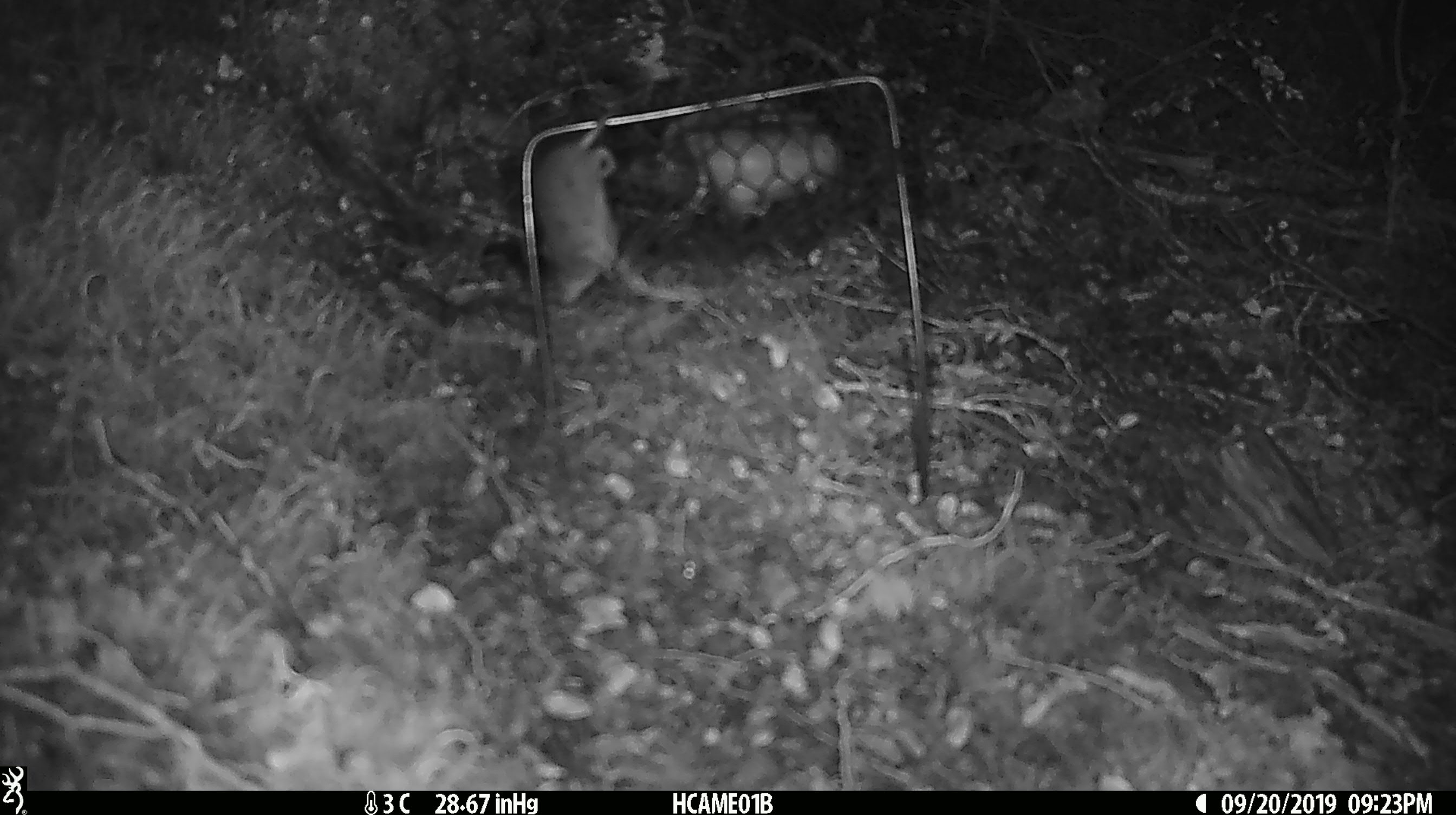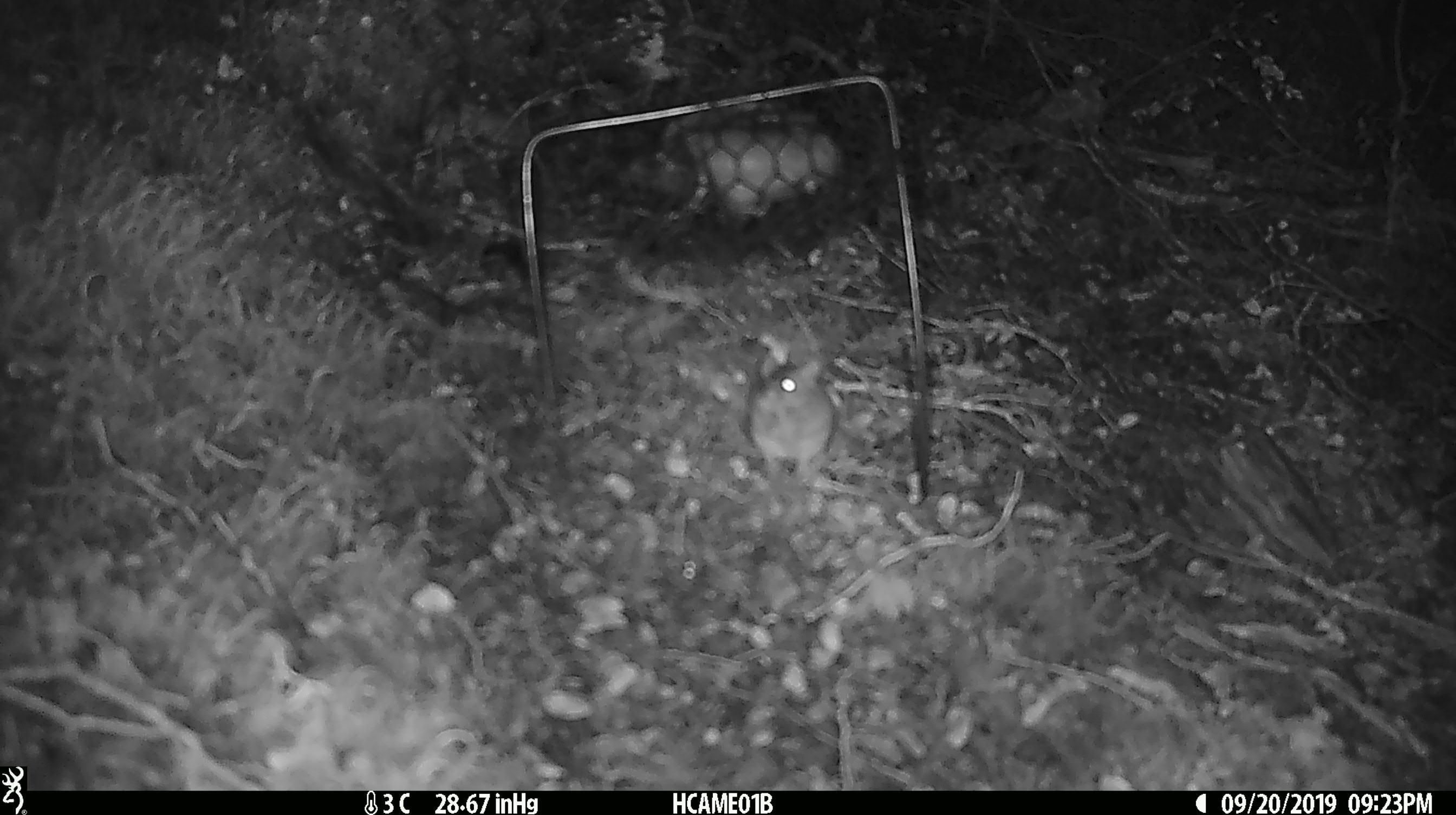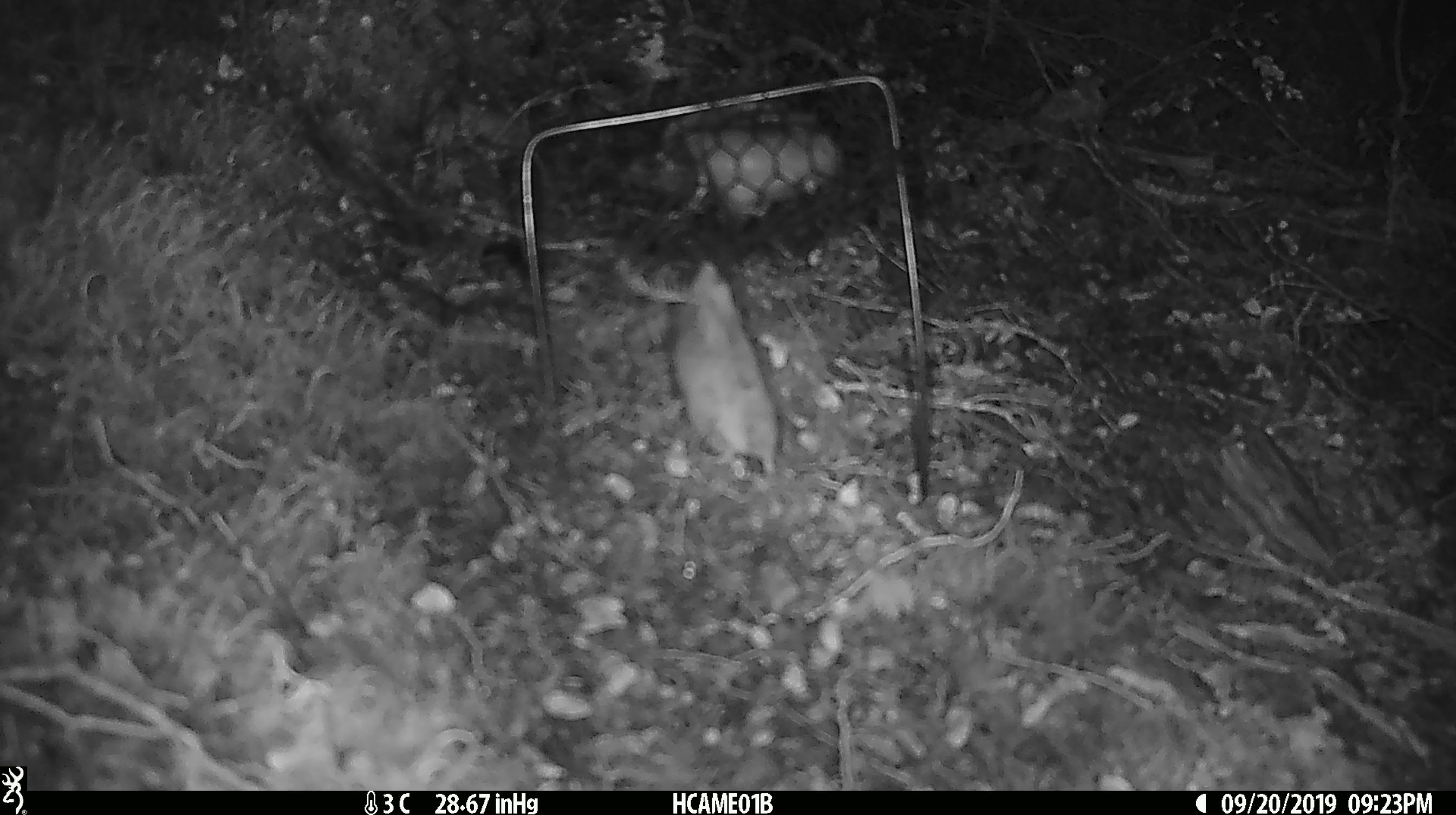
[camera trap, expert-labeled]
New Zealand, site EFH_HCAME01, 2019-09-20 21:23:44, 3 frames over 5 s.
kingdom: Animalia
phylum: Chordata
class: Mammalia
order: Rodentia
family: Muridae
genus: Mus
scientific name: Mus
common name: mouse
Mouse (Mus).